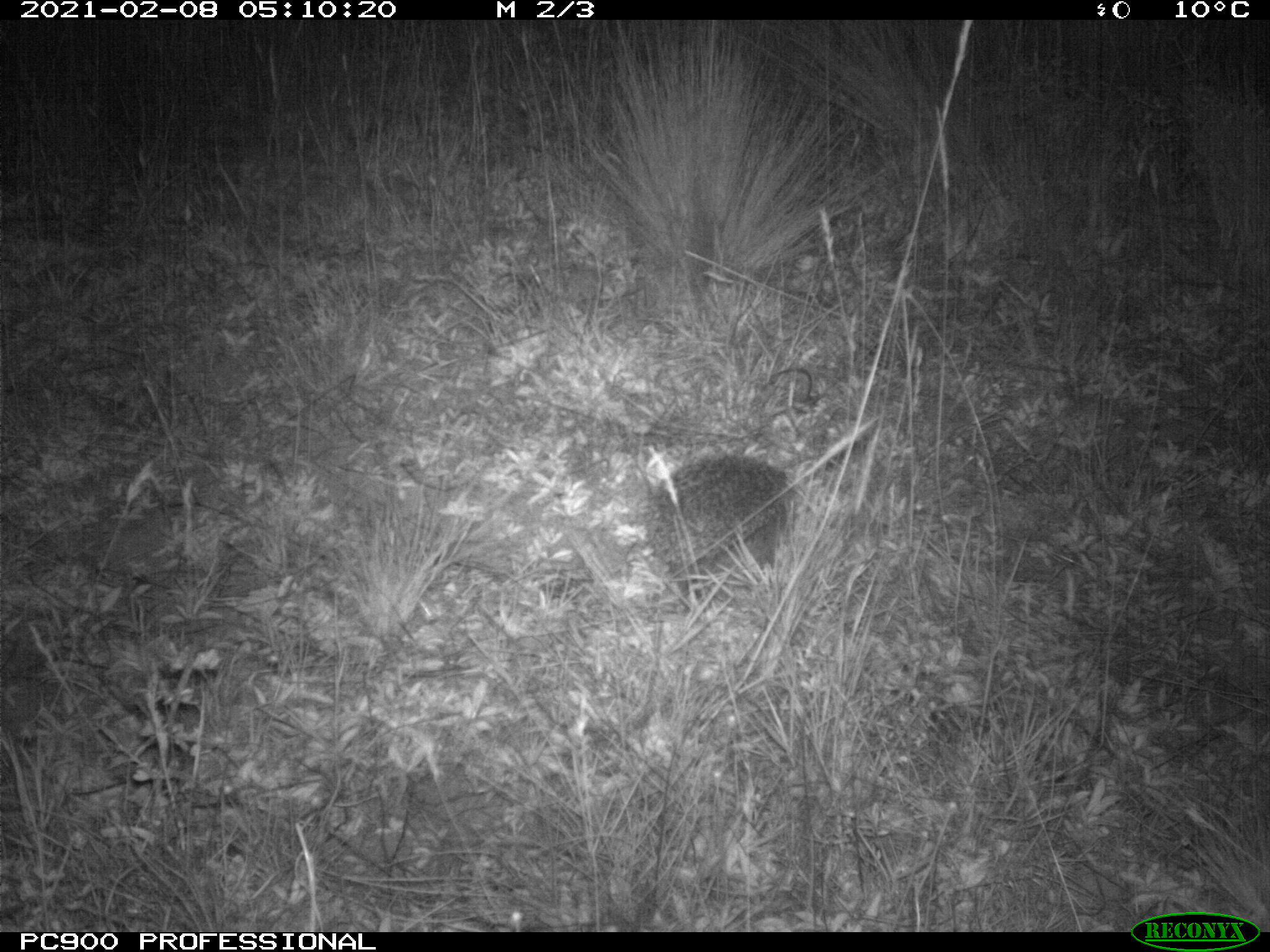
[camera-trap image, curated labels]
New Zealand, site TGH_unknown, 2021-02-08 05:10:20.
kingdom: Animalia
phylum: Chordata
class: Mammalia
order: Eulipotyphla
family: Erinaceidae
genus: Erinaceus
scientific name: Erinaceus europaeus europaeus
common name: european hedgehog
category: hedgehog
Hedgehog (european hedgehog) (Erinaceus europaeus europaeus).